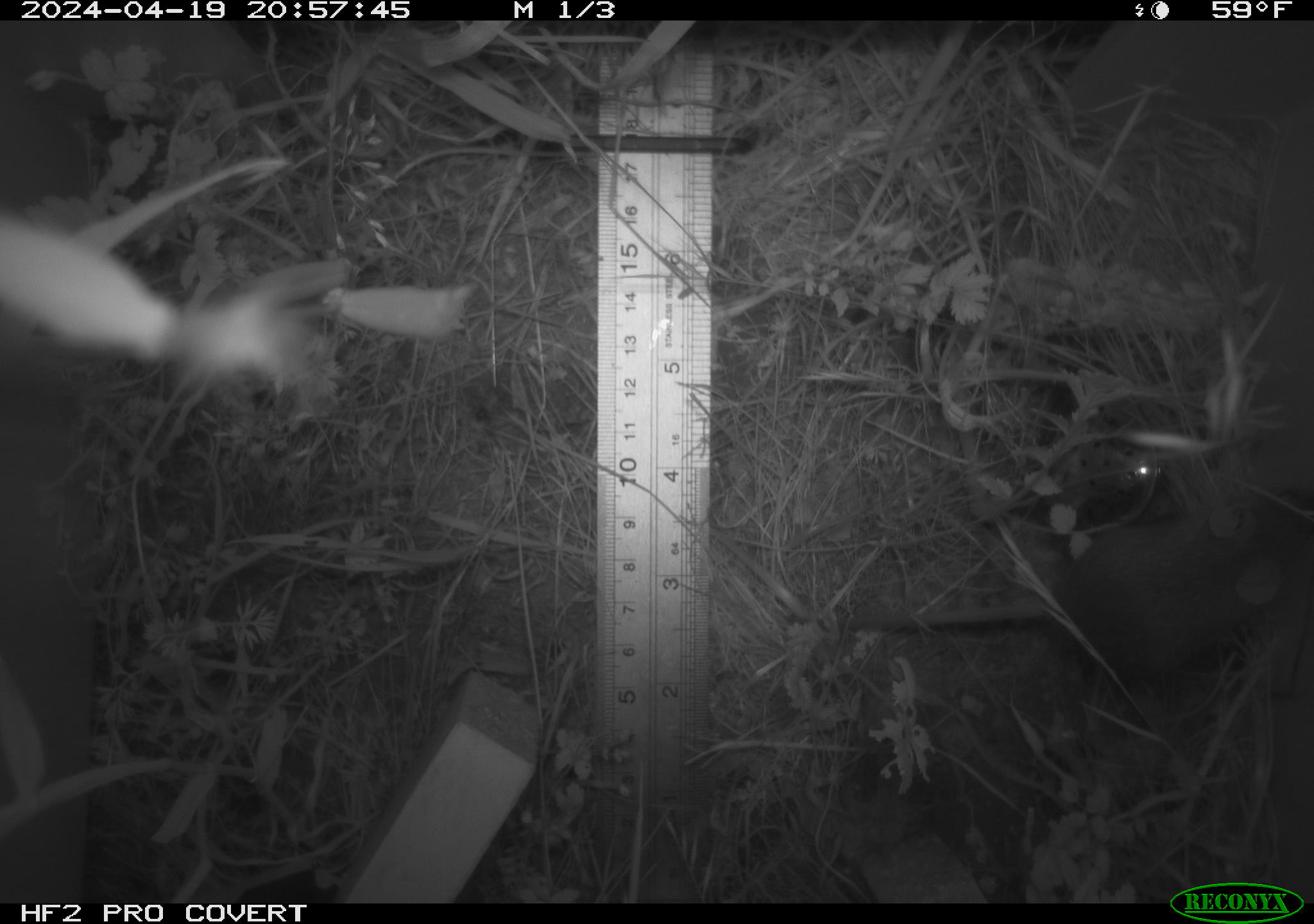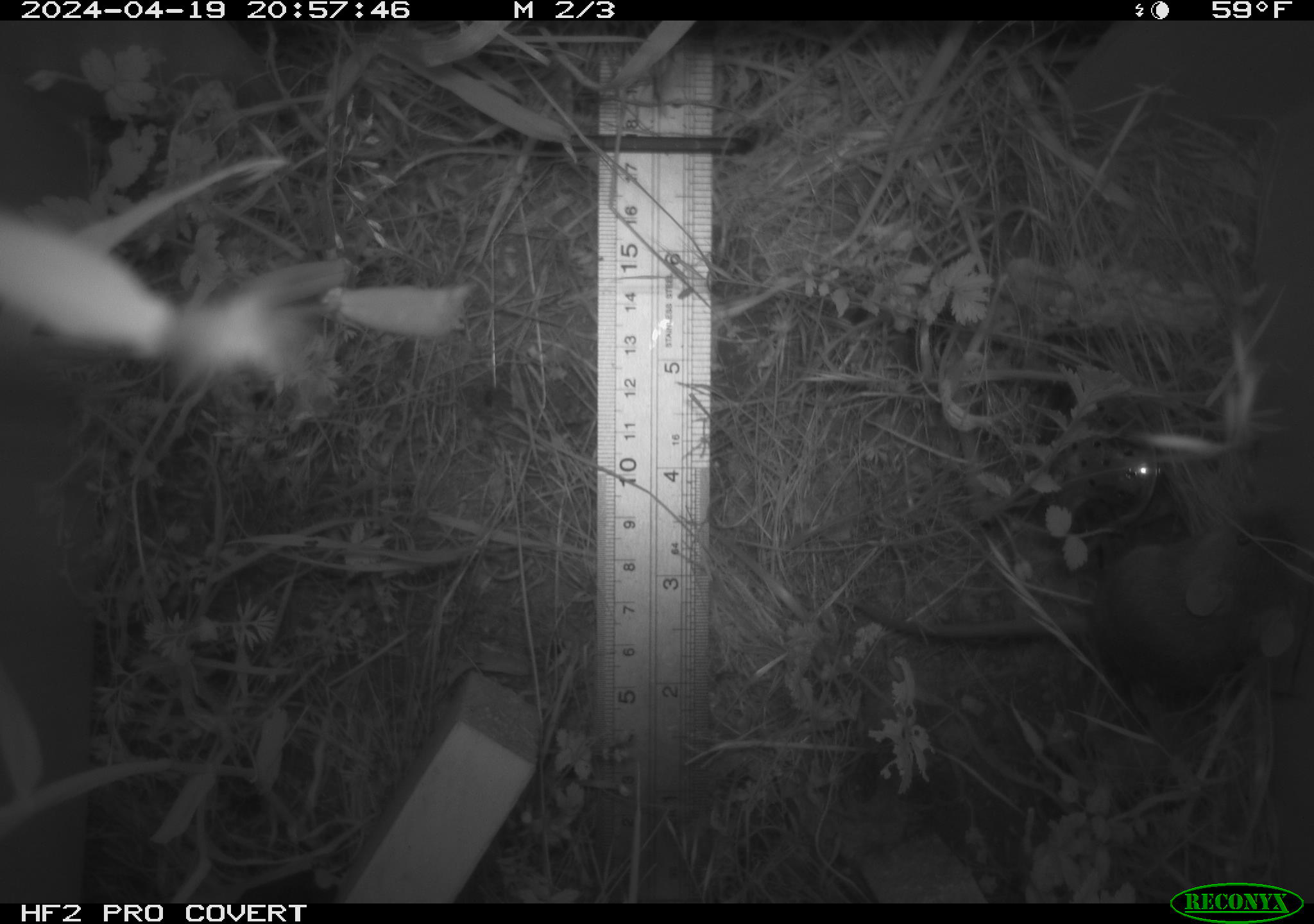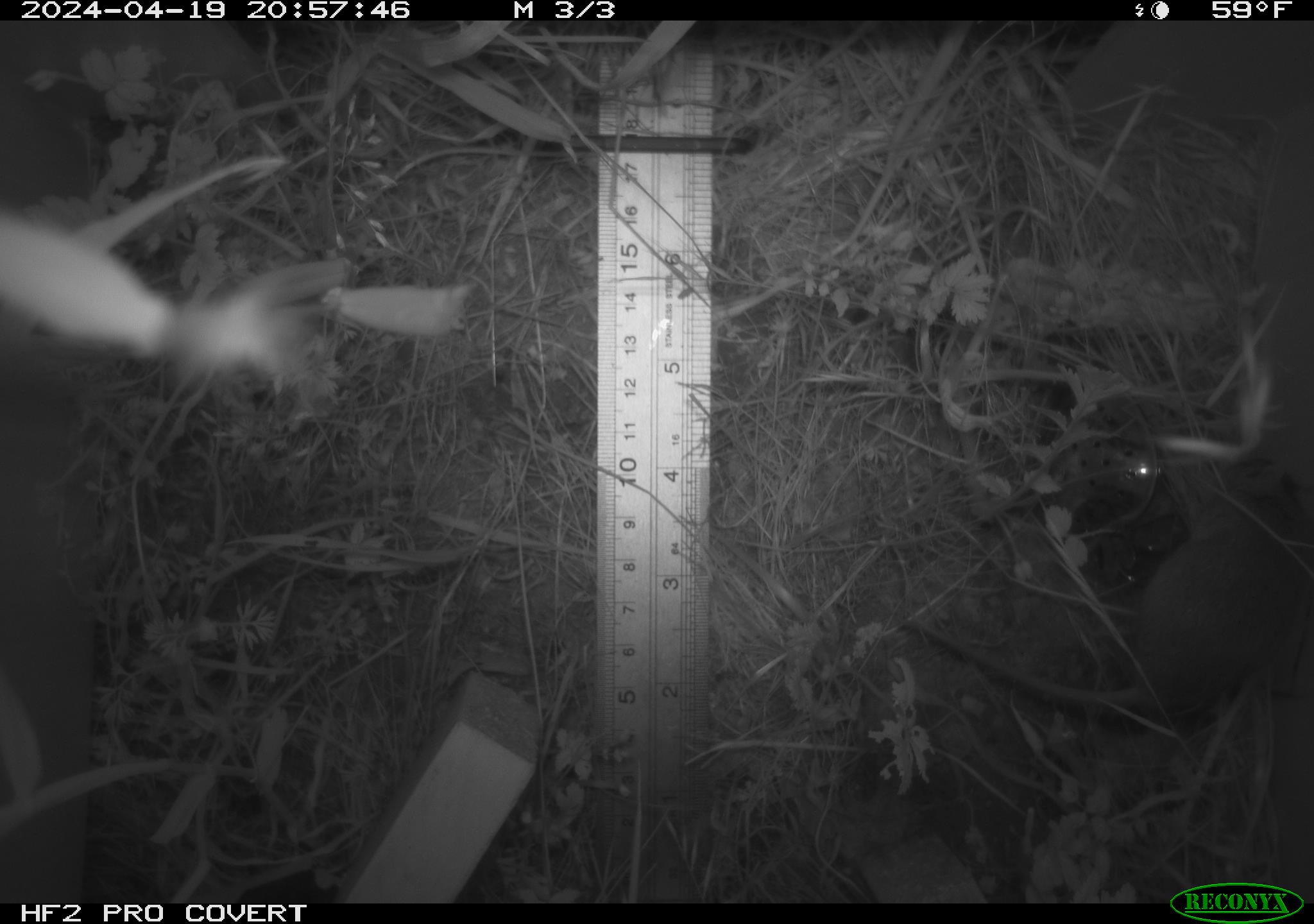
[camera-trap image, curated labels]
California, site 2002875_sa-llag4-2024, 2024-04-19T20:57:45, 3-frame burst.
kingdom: Animalia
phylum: Chordata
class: Mammalia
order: Rodentia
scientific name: Rodentia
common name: rodent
Rodent (Rodentia).